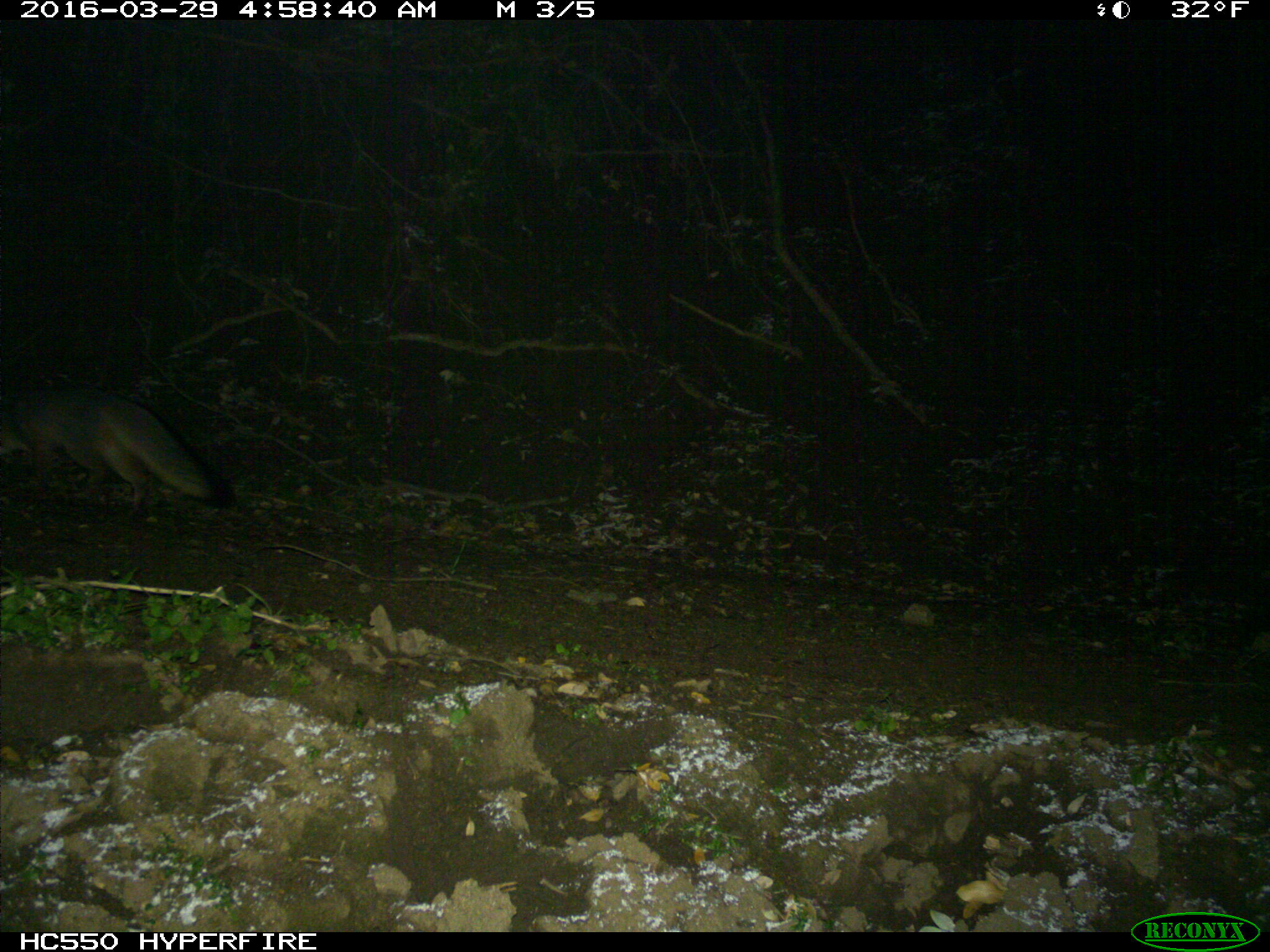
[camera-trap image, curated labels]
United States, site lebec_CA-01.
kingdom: Animalia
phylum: Chordata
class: Mammalia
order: Carnivora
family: Canidae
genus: Urocyon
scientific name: Urocyon cinereoargenteus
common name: gray fox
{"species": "Urocyon cinereoargenteus (gray fox)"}